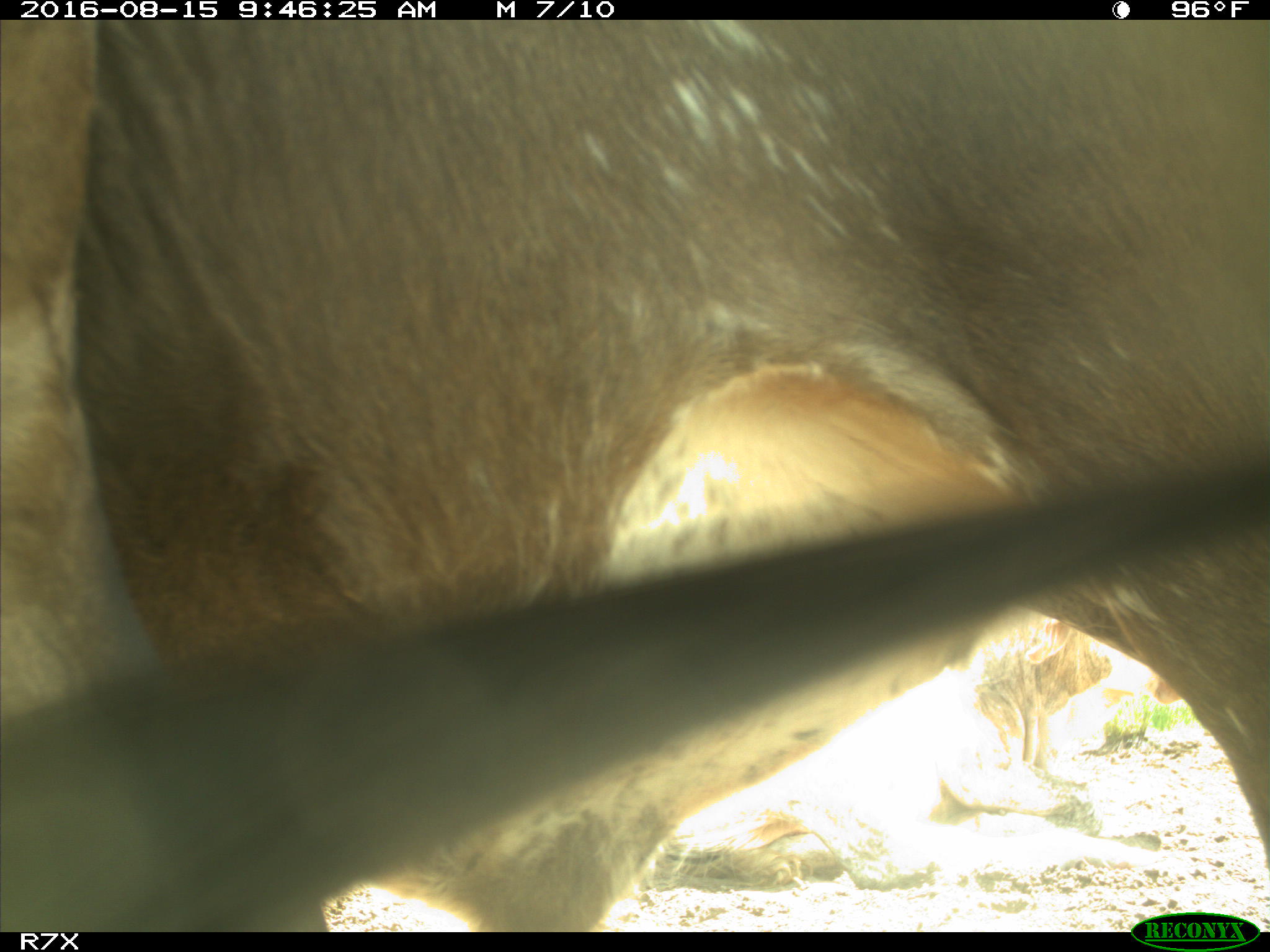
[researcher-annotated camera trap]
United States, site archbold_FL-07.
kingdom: Animalia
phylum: Chordata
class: Mammalia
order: Artiodactyla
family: Bovidae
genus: Bos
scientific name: Bos taurus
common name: domestic cow